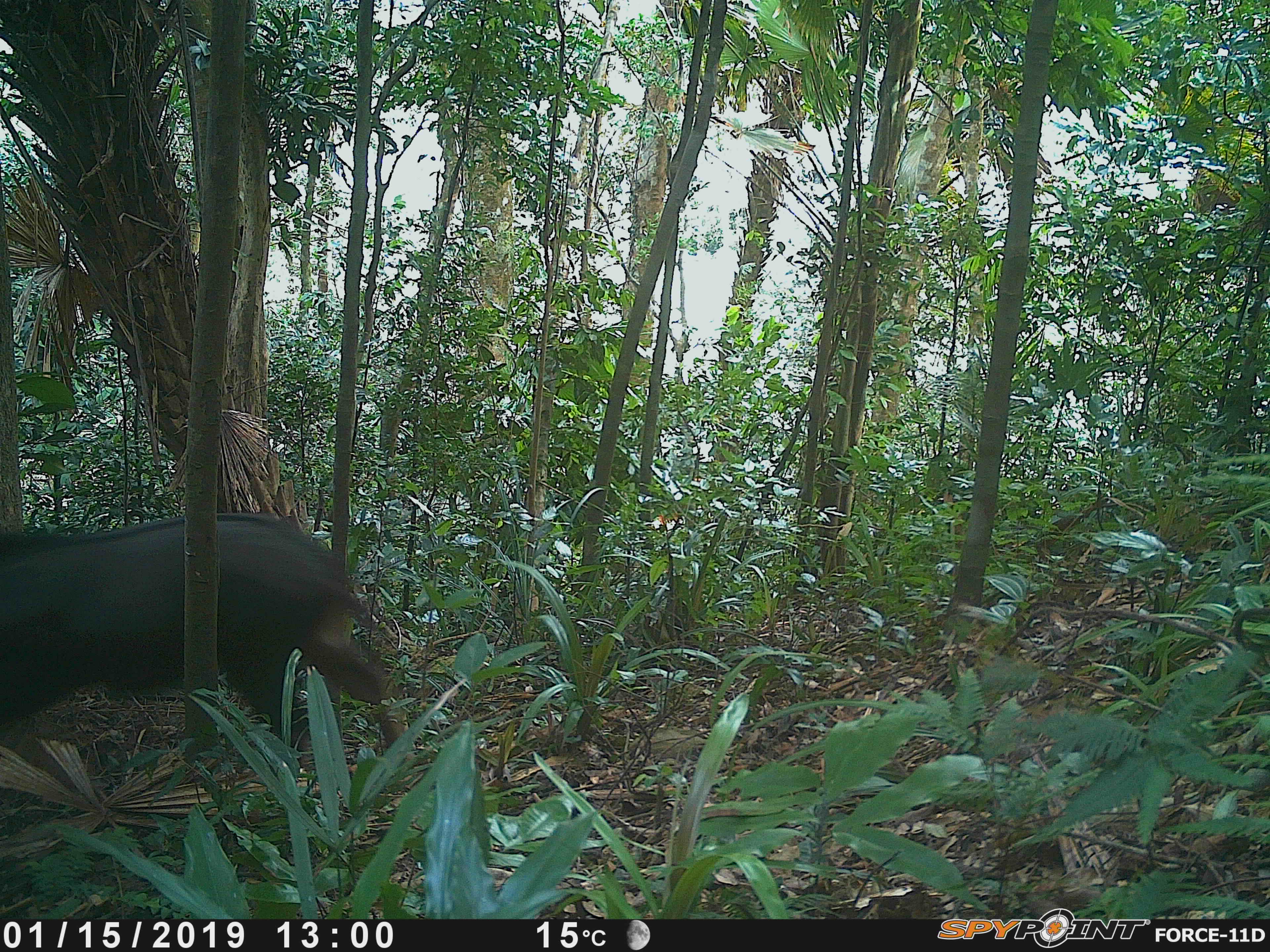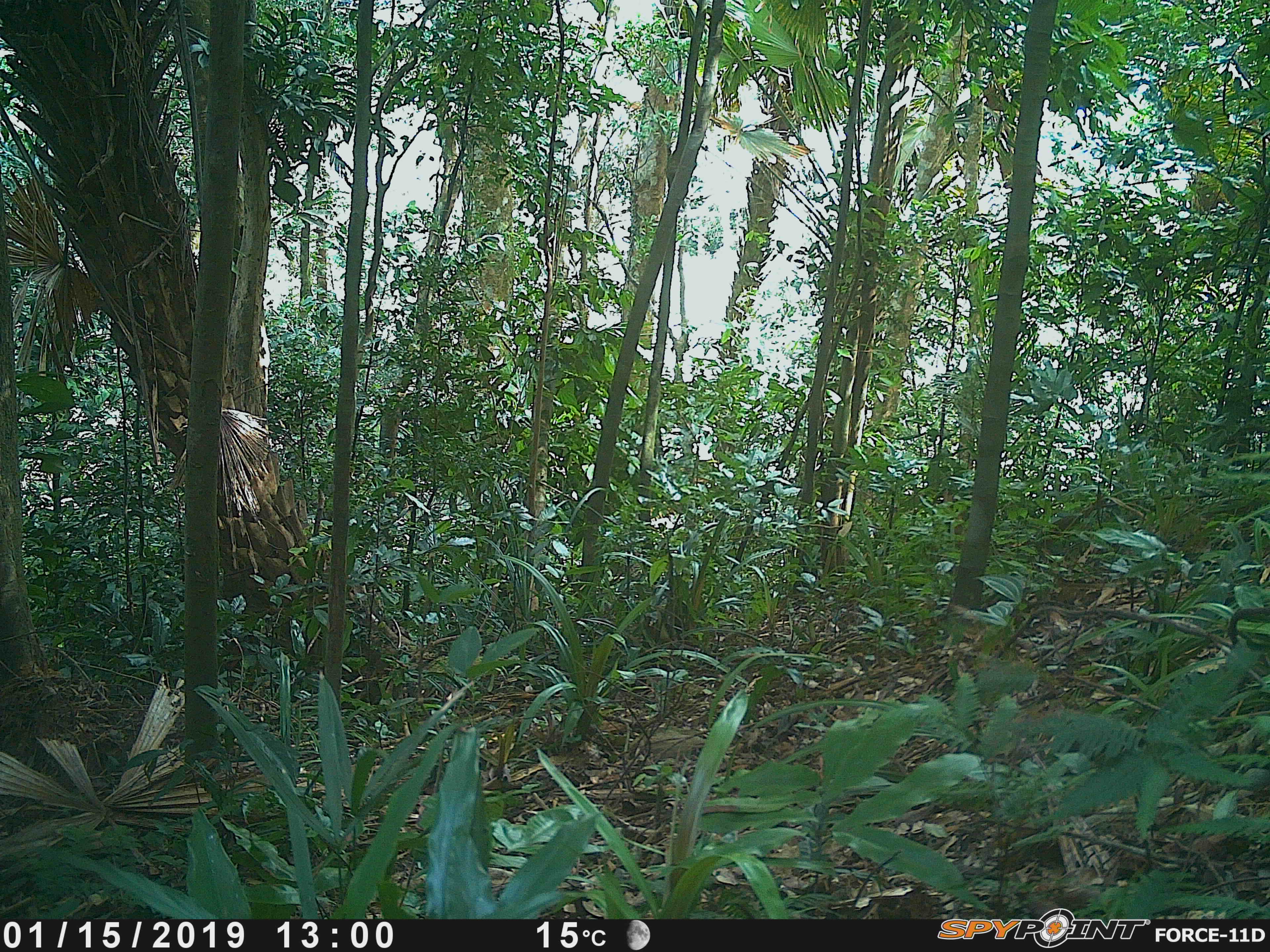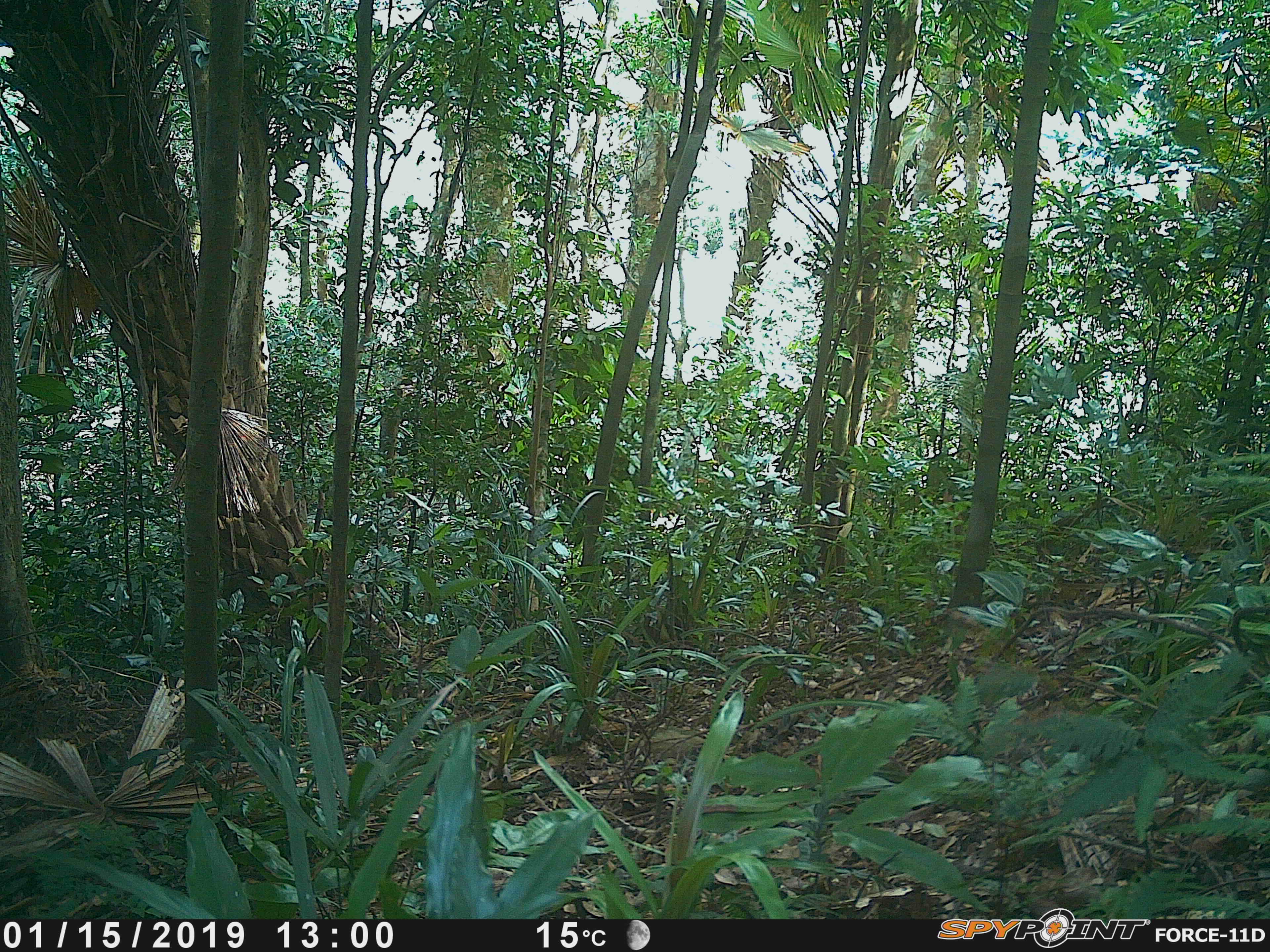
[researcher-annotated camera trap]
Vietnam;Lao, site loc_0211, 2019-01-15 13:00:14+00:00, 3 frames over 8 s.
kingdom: Animalia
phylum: Chordata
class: Mammalia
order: Artiodactyla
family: Suidae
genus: Sus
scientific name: Sus scrofa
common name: eurasian wild pig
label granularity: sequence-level